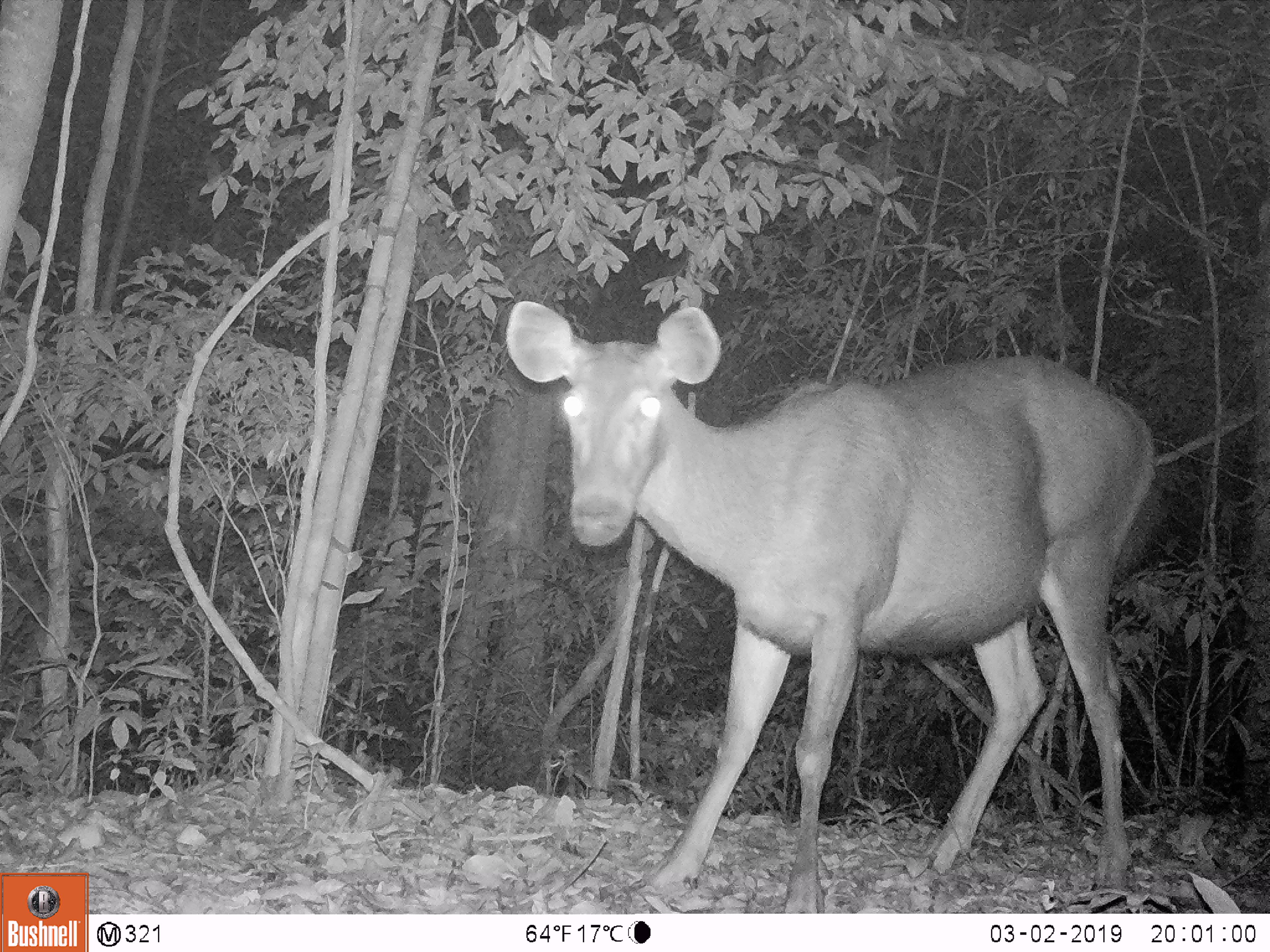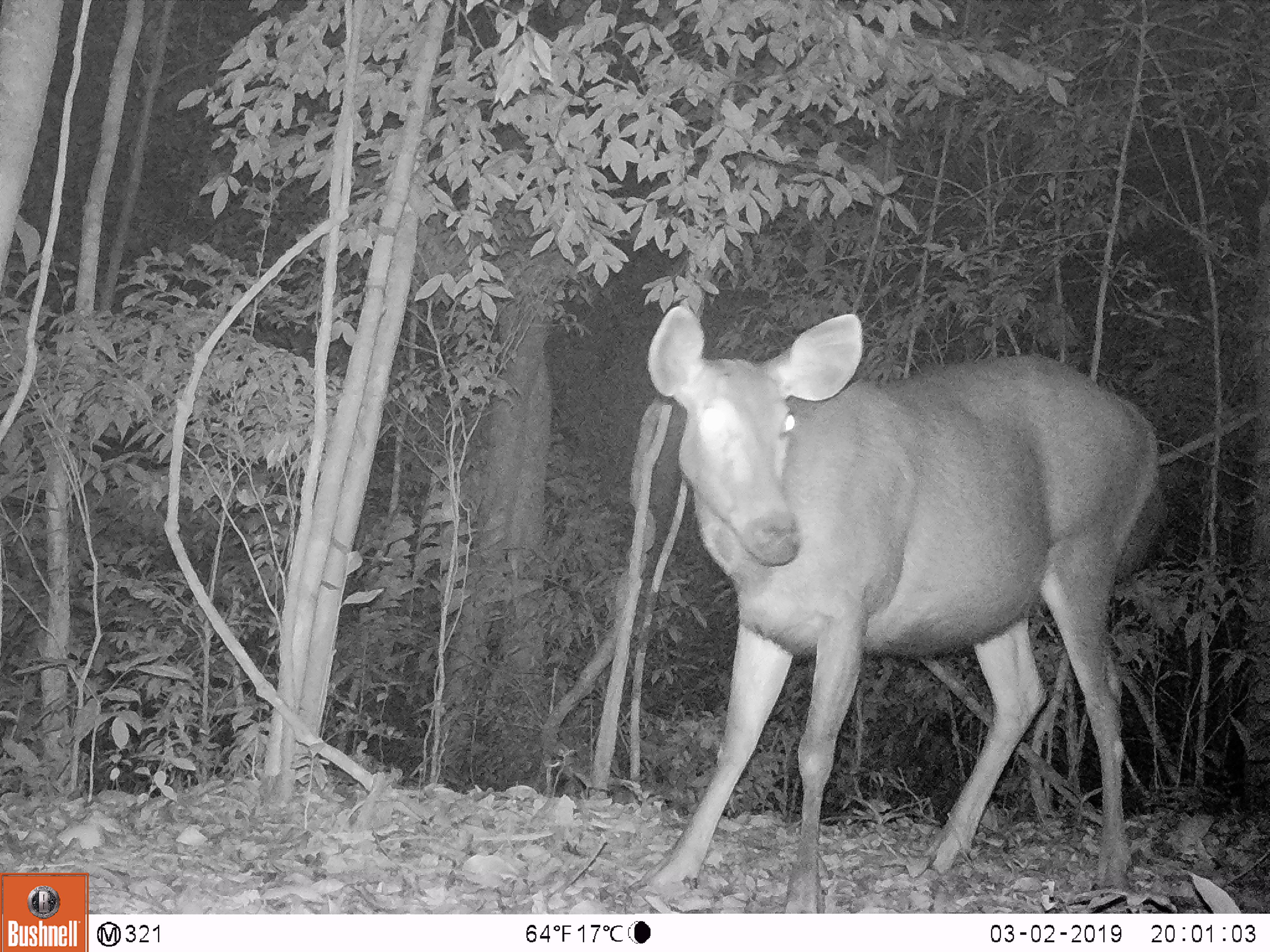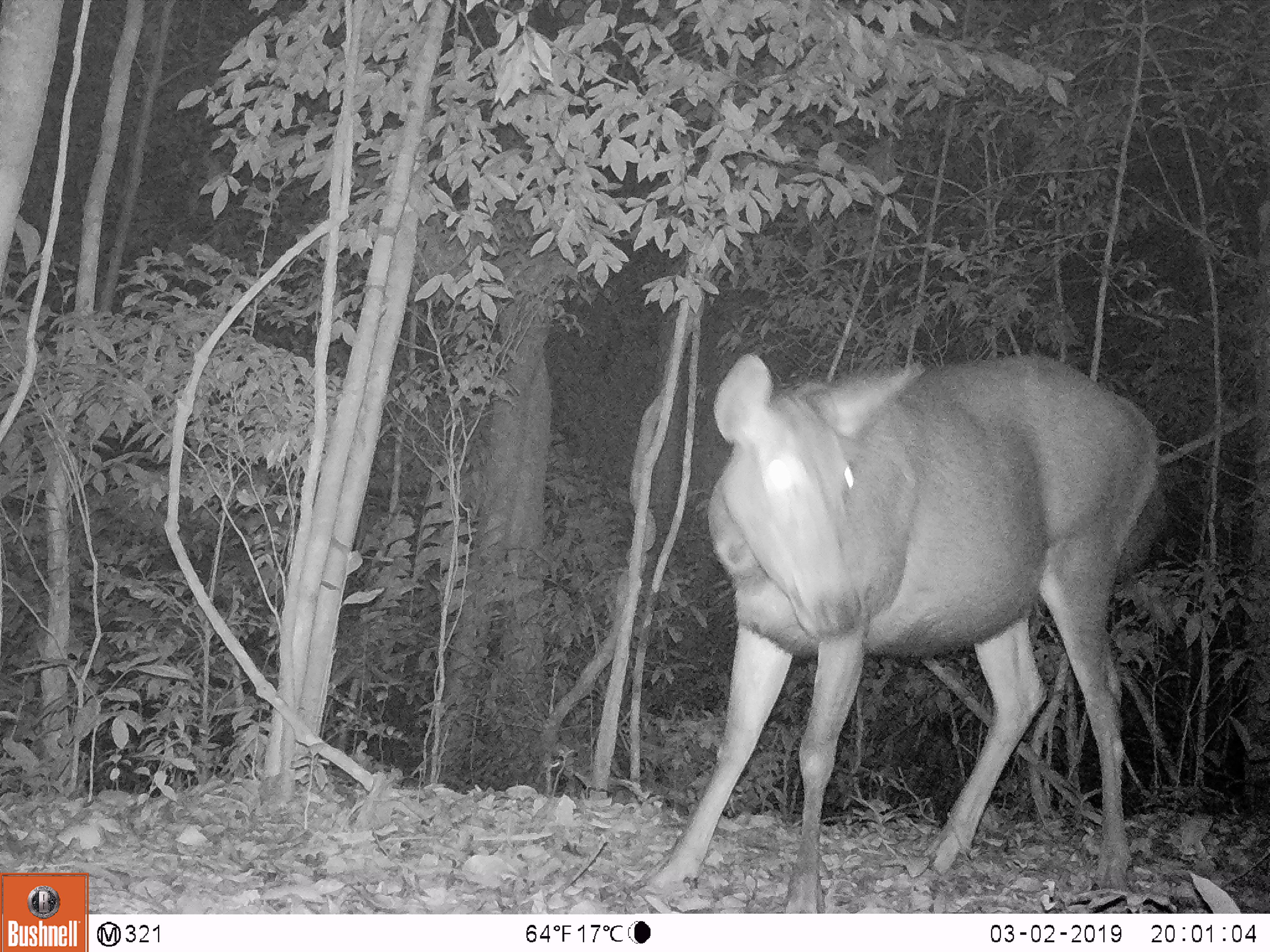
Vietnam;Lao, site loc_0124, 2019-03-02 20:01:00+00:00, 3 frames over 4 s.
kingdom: Animalia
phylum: Chordata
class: Mammalia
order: Artiodactyla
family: Cervidae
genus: Rusa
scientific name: Rusa unicolor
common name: sambar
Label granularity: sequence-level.